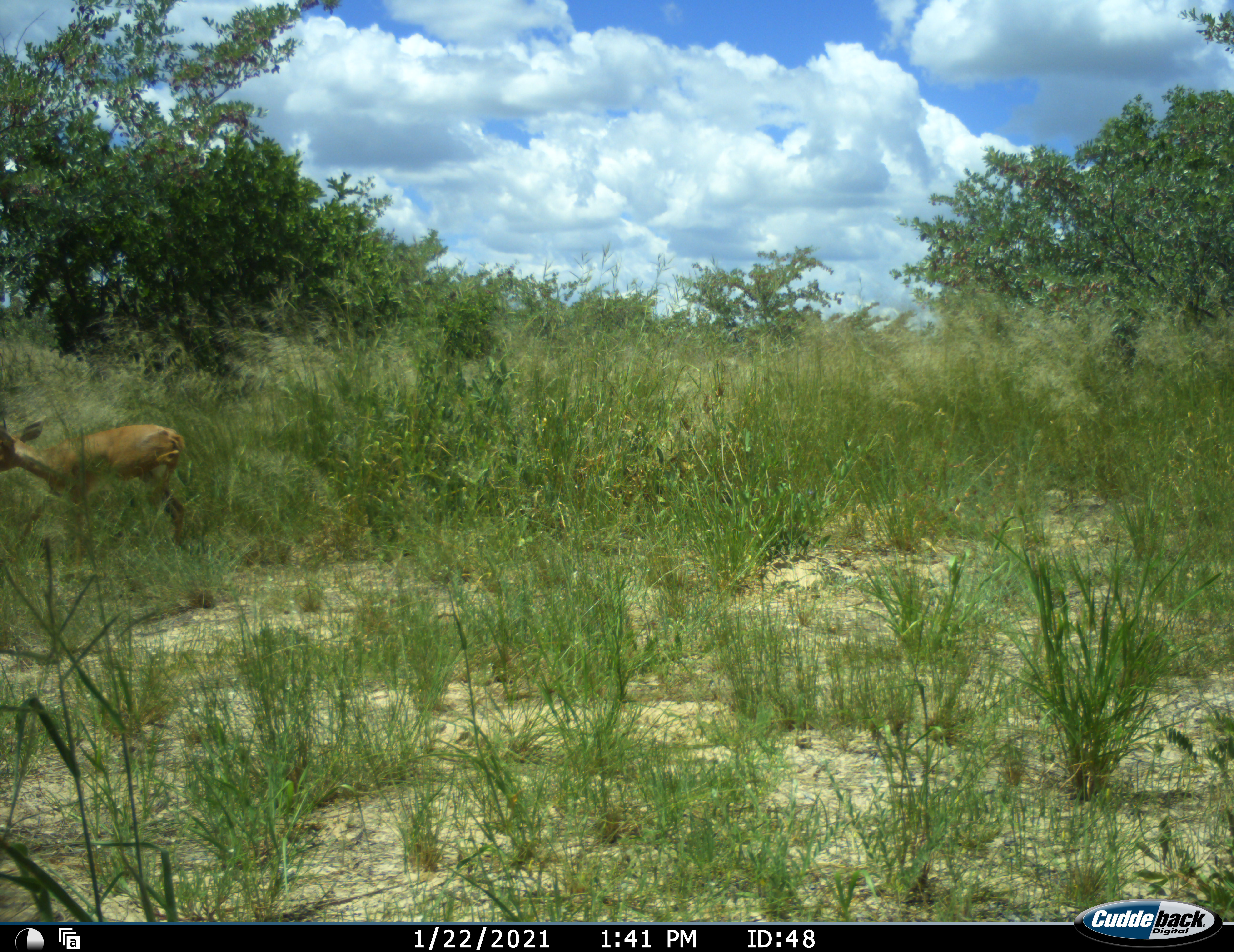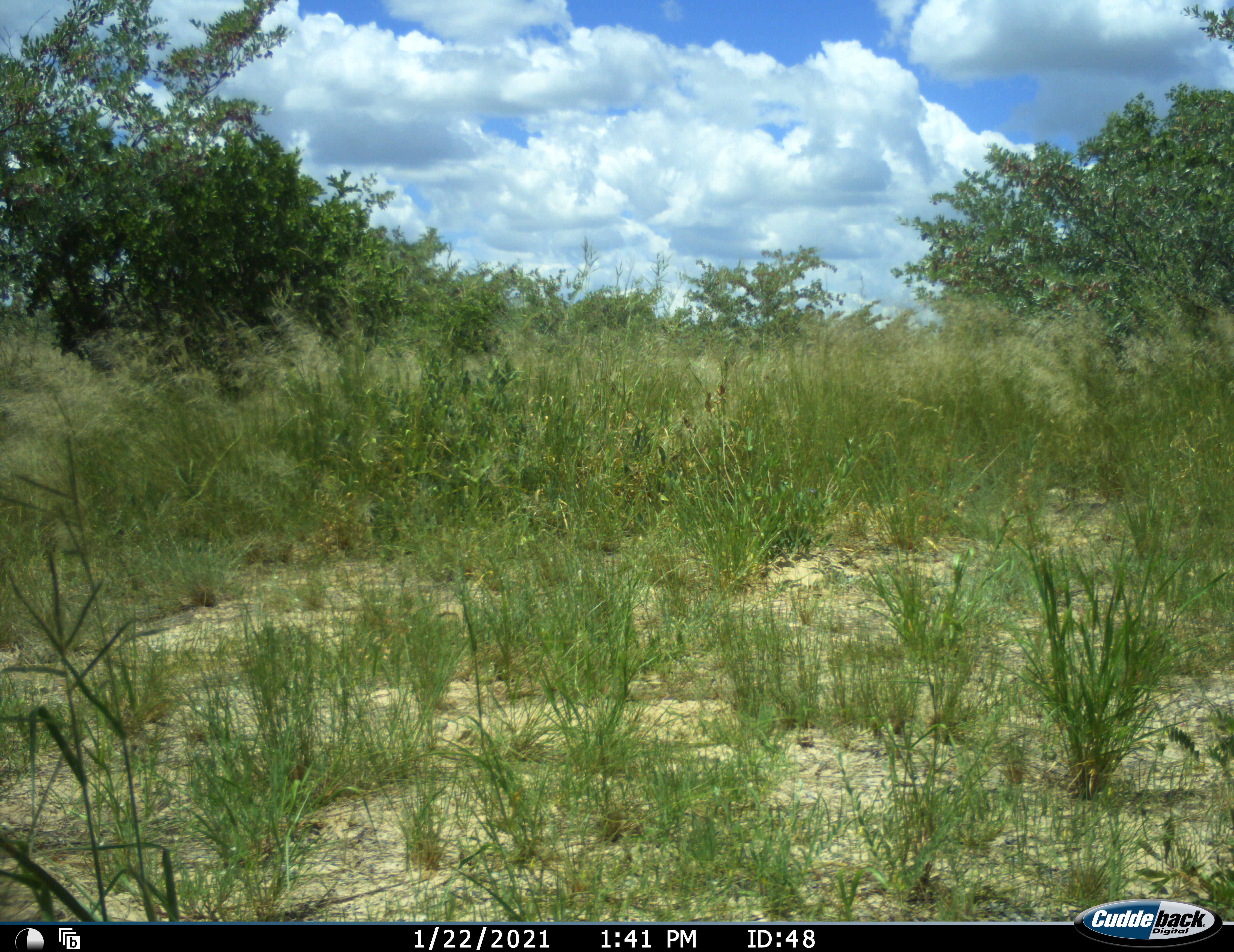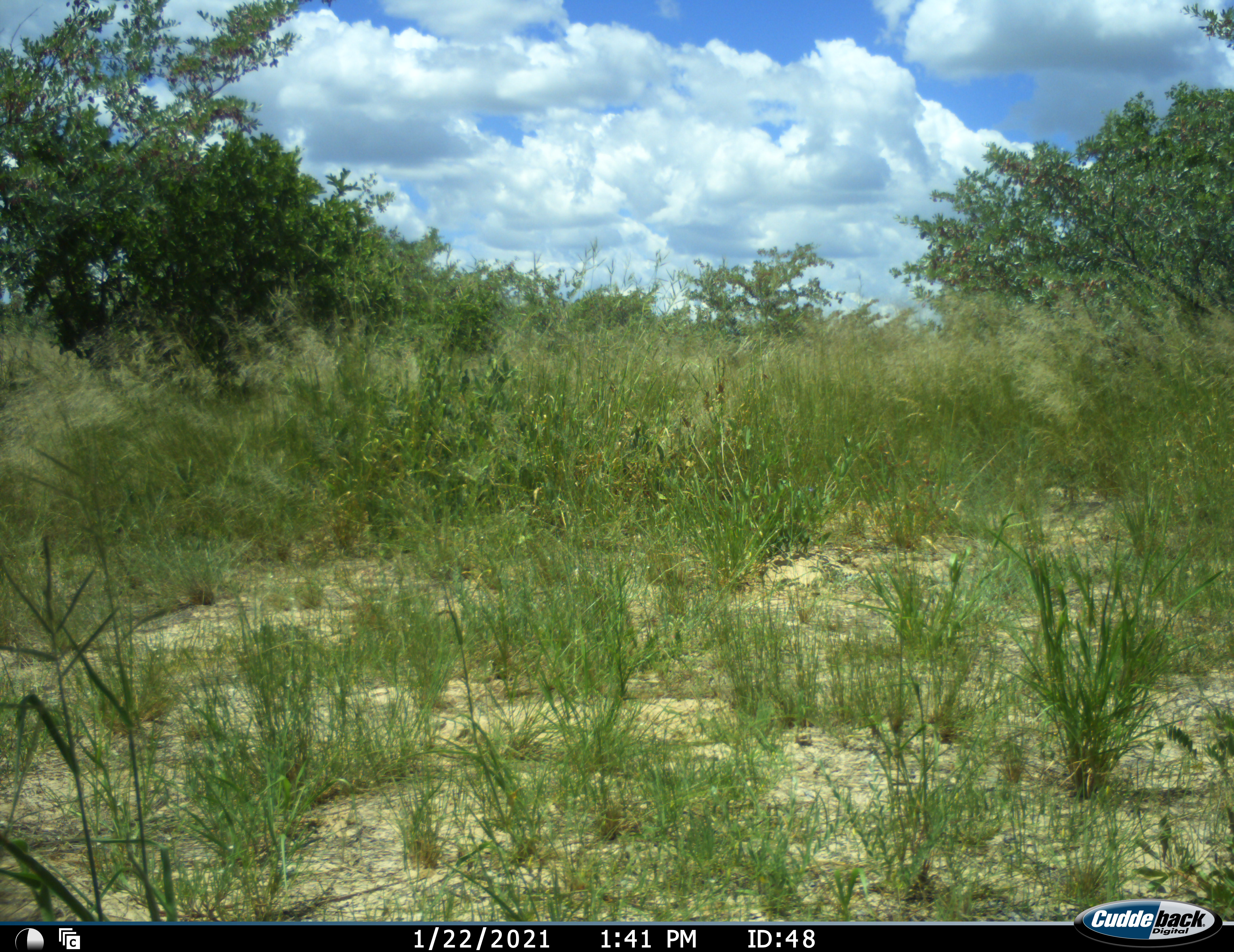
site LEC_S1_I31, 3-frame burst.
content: unidentified animal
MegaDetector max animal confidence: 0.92